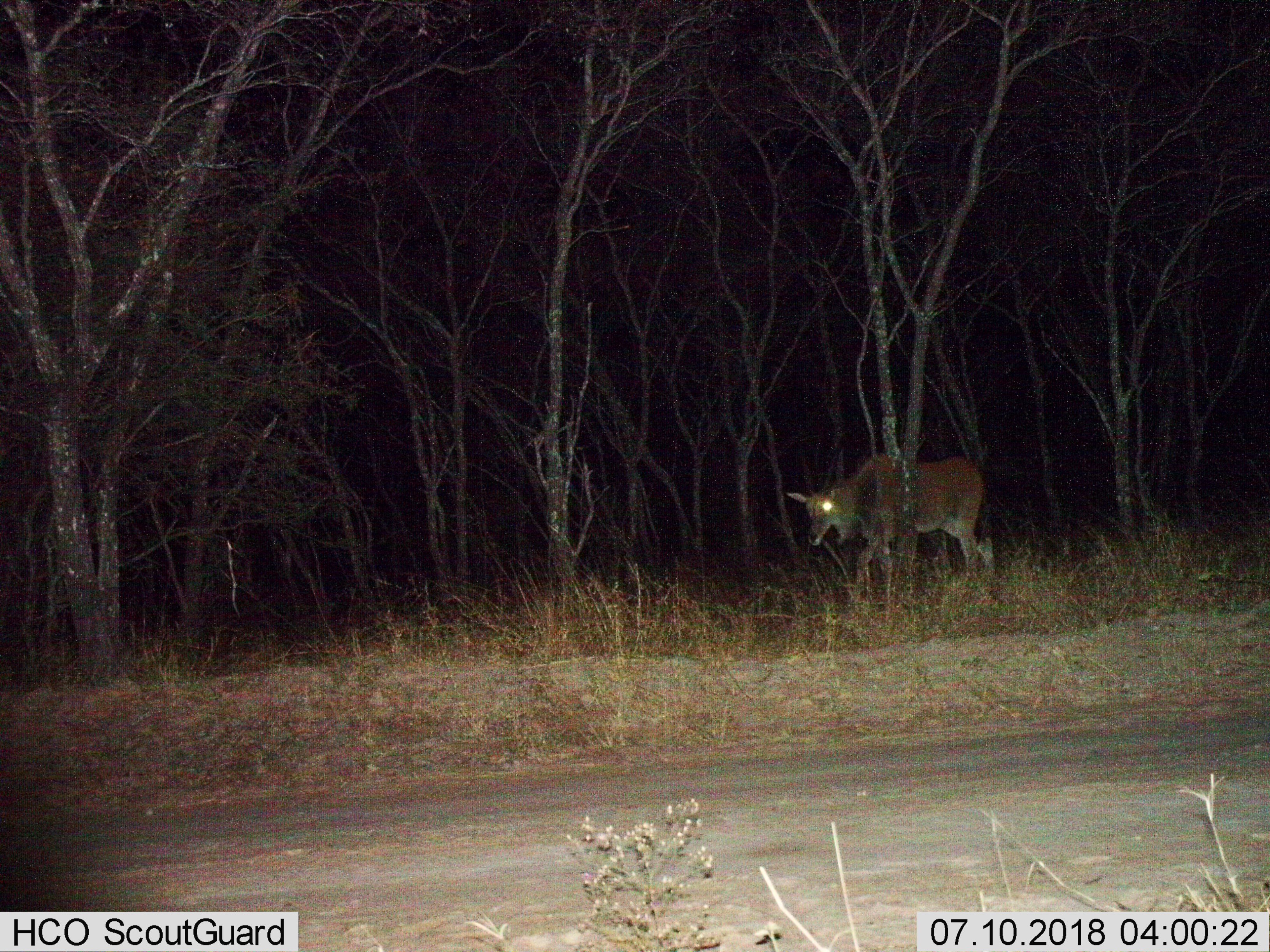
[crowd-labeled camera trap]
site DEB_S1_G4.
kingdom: Animalia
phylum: Chordata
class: Mammalia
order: Artiodactyla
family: Bovidae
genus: Tragelaphus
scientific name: Tragelaphus oryx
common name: eland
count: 1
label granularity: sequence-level